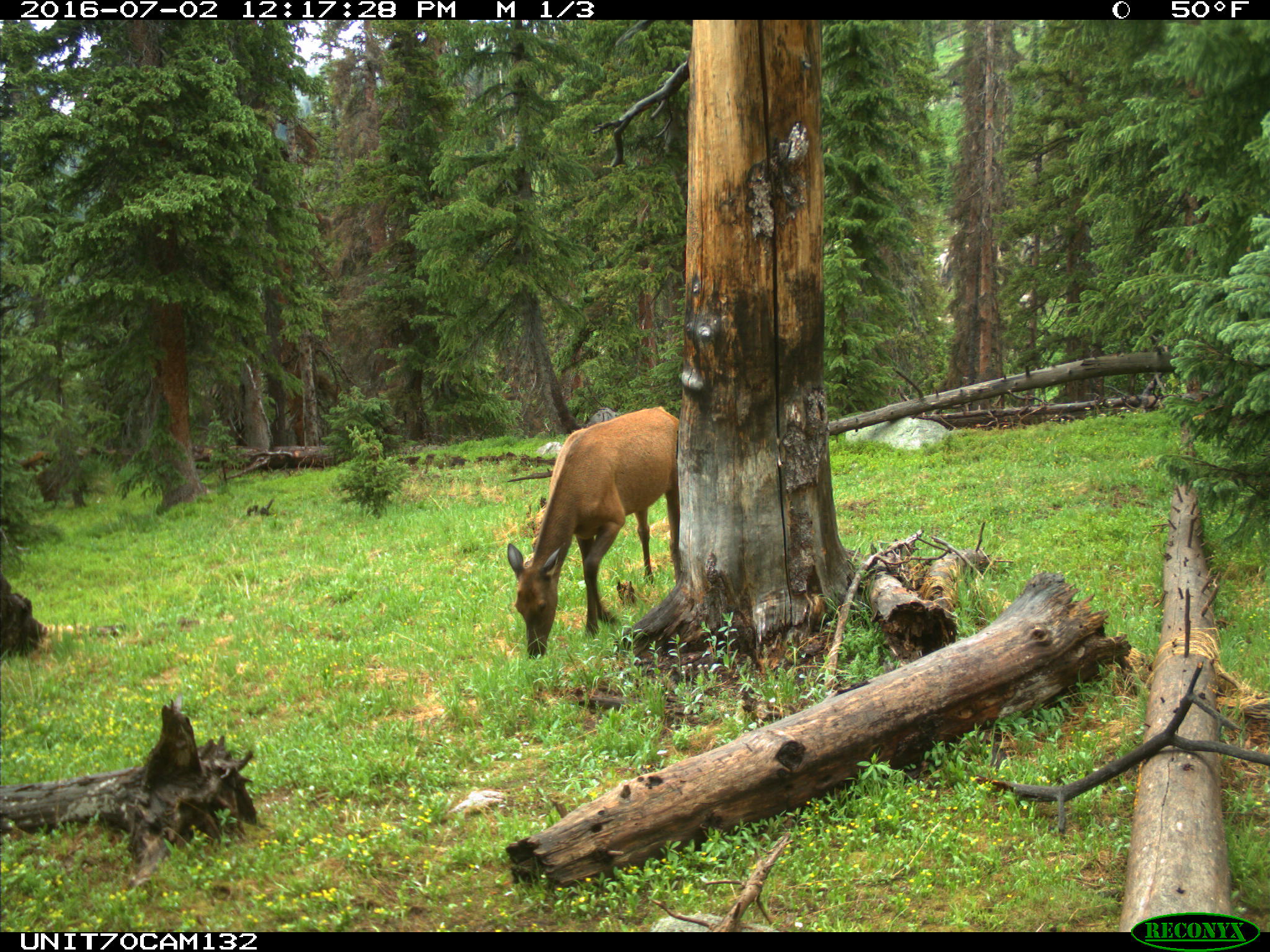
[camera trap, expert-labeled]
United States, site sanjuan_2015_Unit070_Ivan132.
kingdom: Animalia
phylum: Chordata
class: Mammalia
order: Artiodactyla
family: Cervidae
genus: Cervus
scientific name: Cervus elaphus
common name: red deer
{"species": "Cervus elaphus (red deer)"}